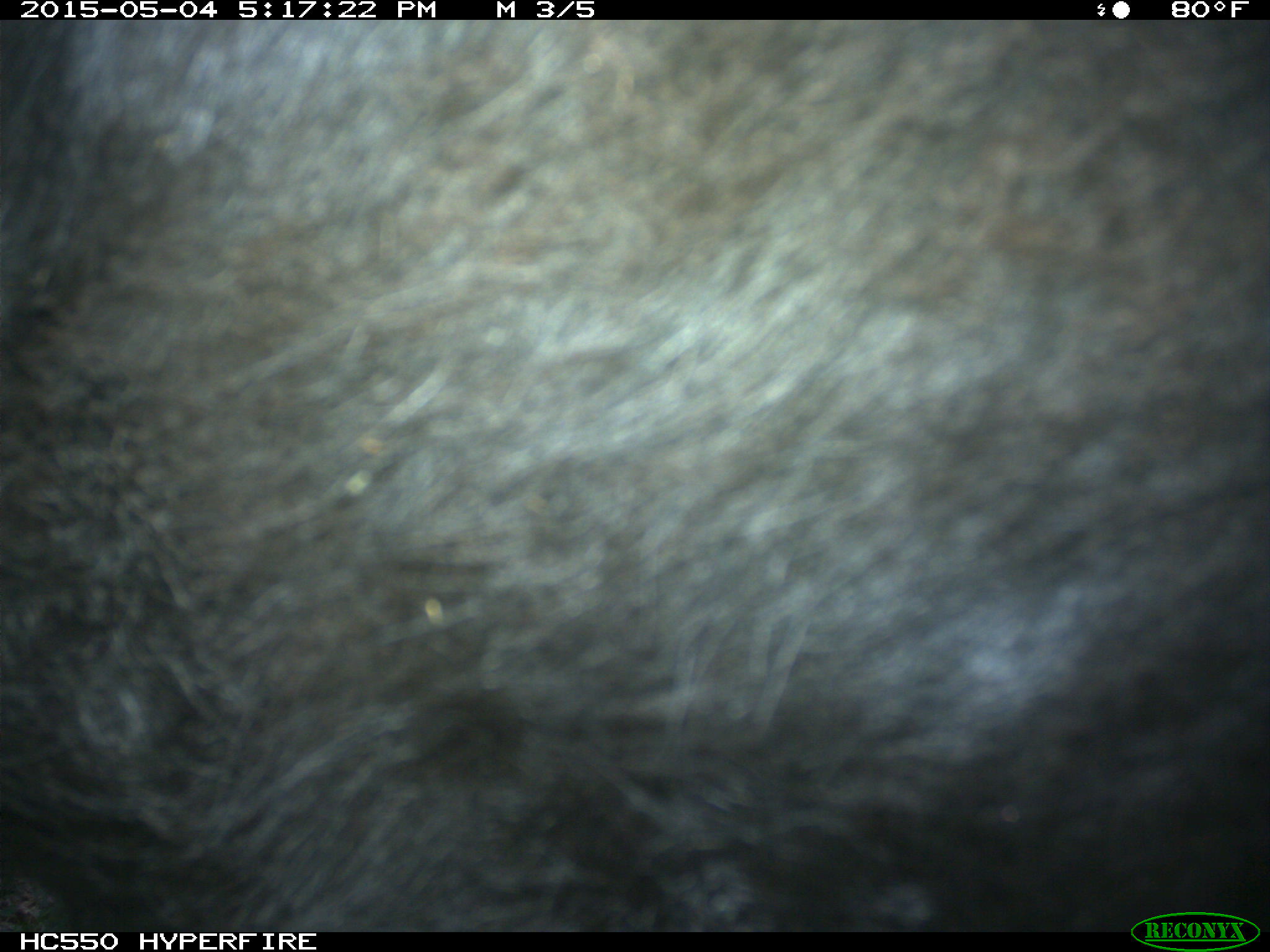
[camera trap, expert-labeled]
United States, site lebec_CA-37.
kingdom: Animalia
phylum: Chordata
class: Mammalia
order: Artiodactyla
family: Bovidae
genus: Bos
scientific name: Bos taurus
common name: domestic cow